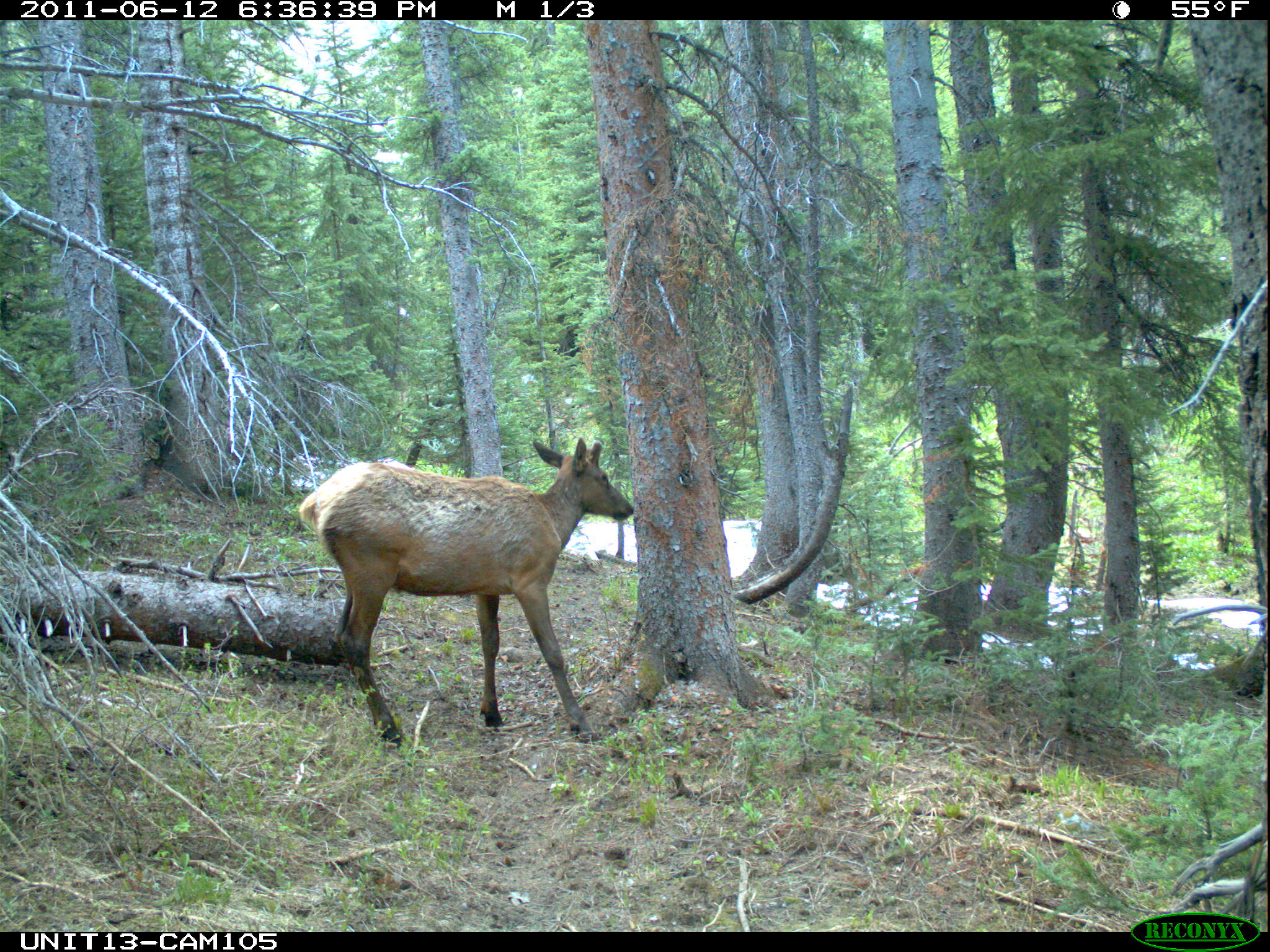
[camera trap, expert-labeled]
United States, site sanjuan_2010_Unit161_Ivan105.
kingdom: Animalia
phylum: Chordata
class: Mammalia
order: Artiodactyla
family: Cervidae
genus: Cervus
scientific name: Cervus elaphus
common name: red deer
Cervus elaphus (red deer).